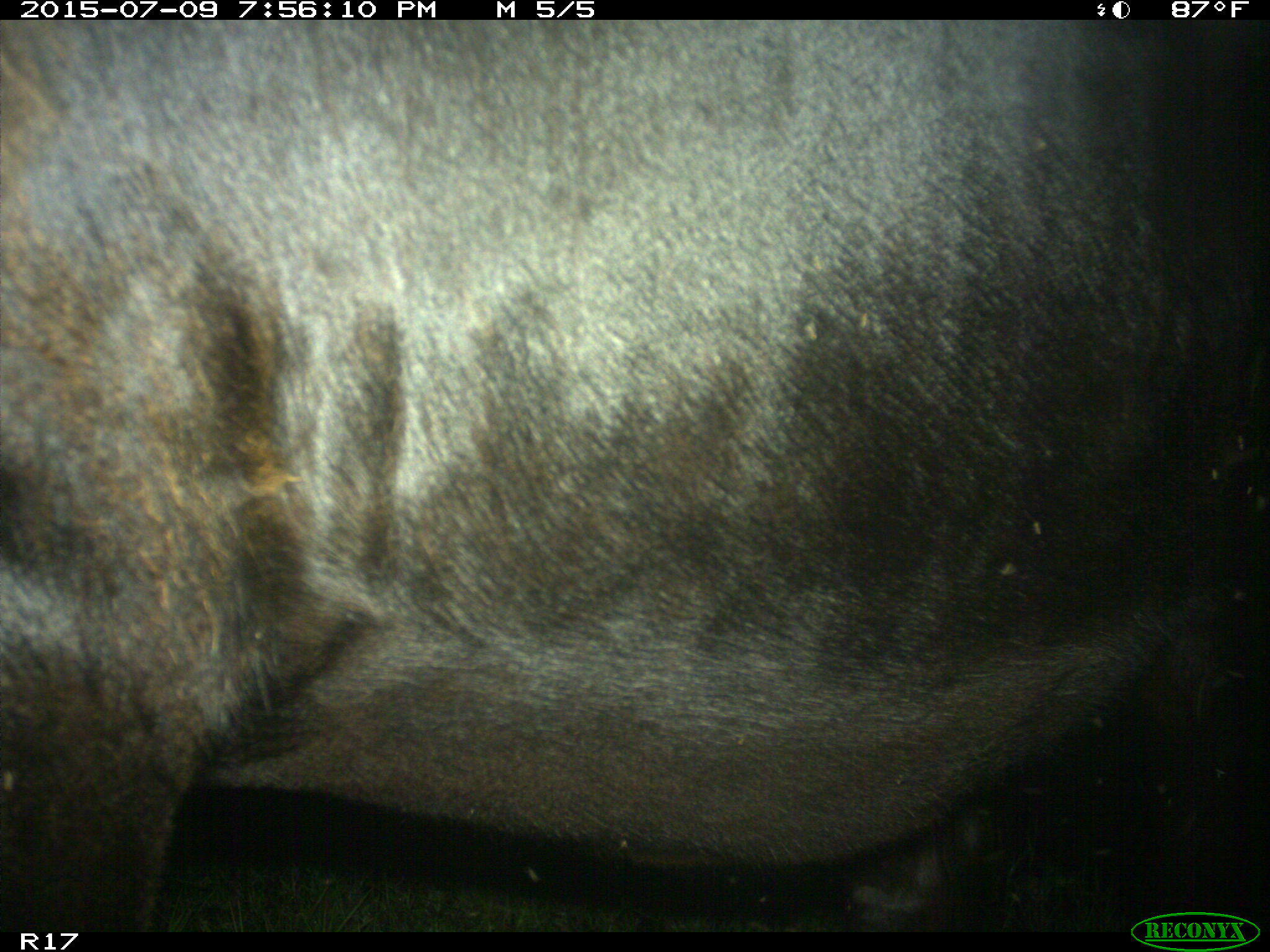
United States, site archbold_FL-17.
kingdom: Animalia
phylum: Chordata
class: Mammalia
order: Artiodactyla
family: Bovidae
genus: Bos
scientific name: Bos taurus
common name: domestic cow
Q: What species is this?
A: Bos taurus (domestic cow).